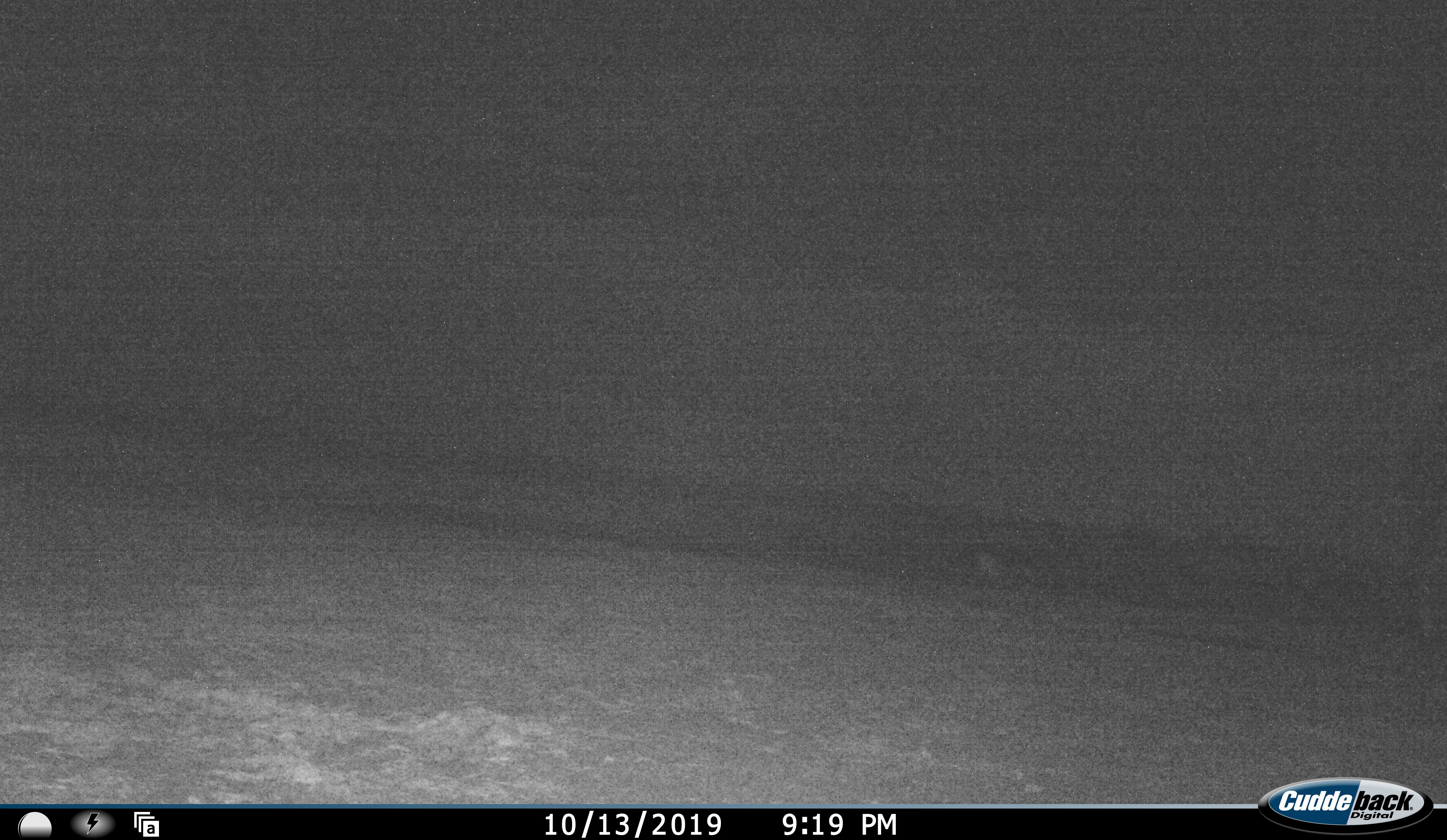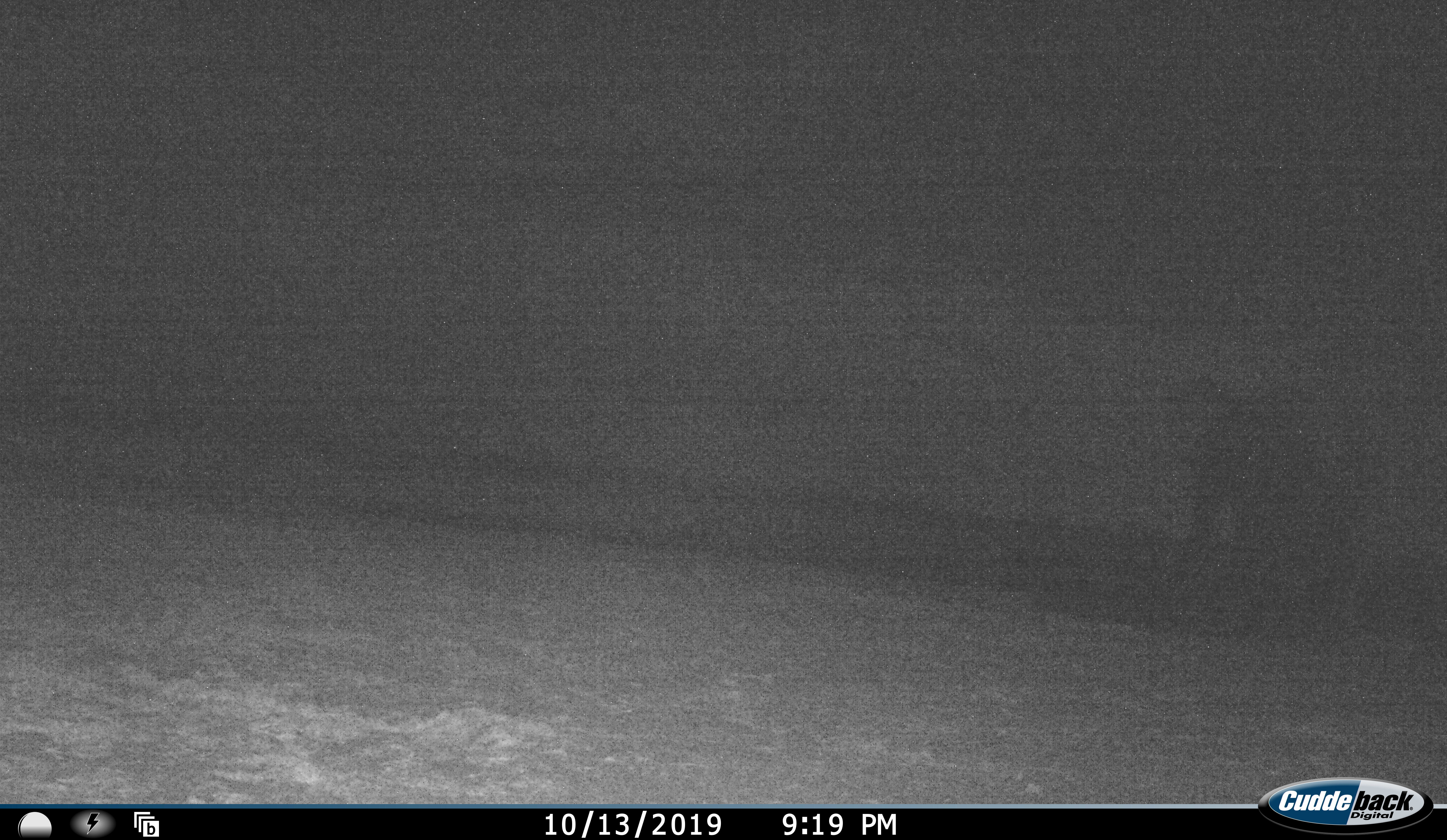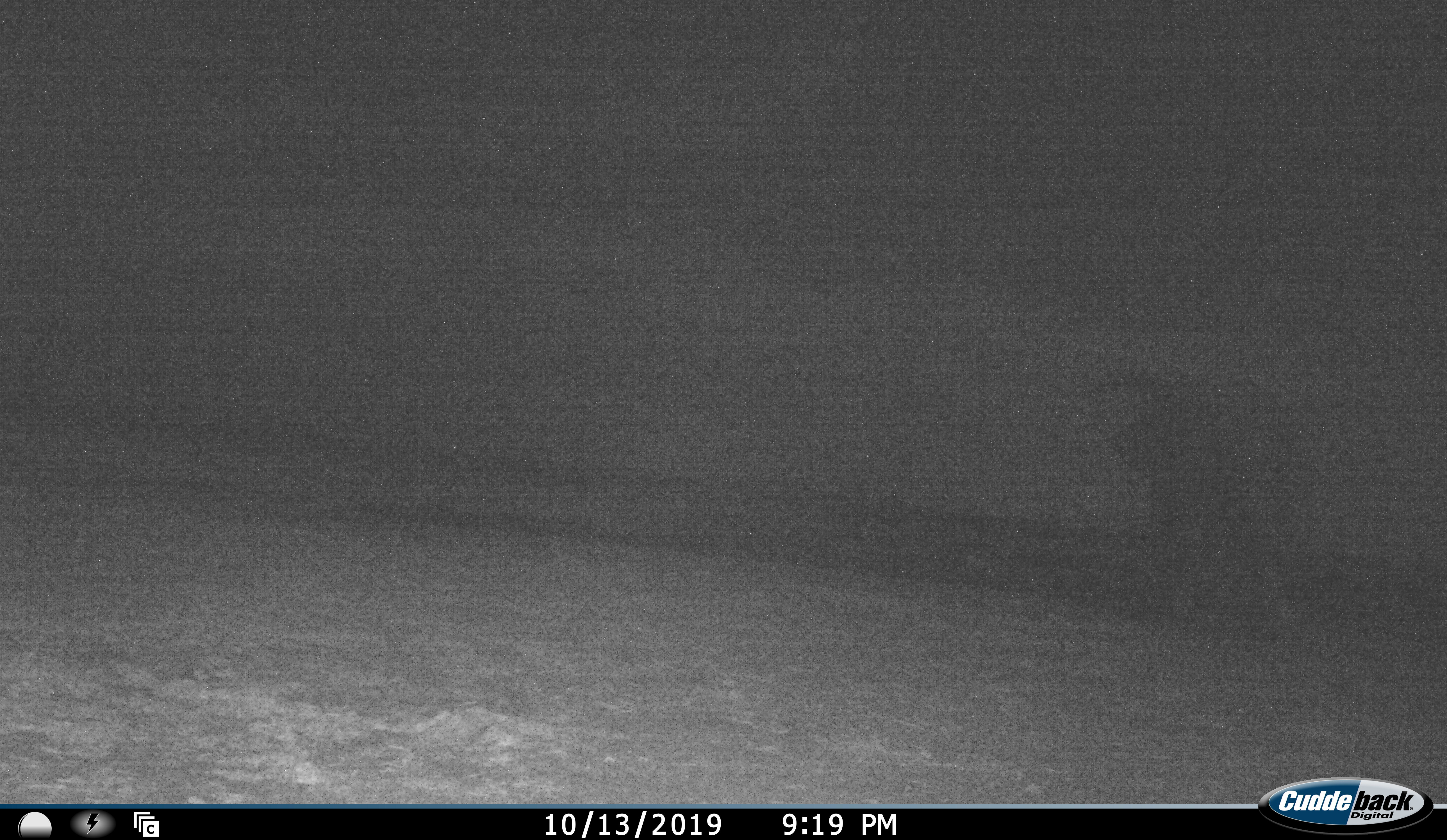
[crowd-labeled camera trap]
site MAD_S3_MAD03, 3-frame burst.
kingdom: Animalia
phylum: Chordata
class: Mammalia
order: Proboscidea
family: Elephantidae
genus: Loxodonta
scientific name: Loxodonta africana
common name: african bush elephant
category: elephant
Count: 1.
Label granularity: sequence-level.